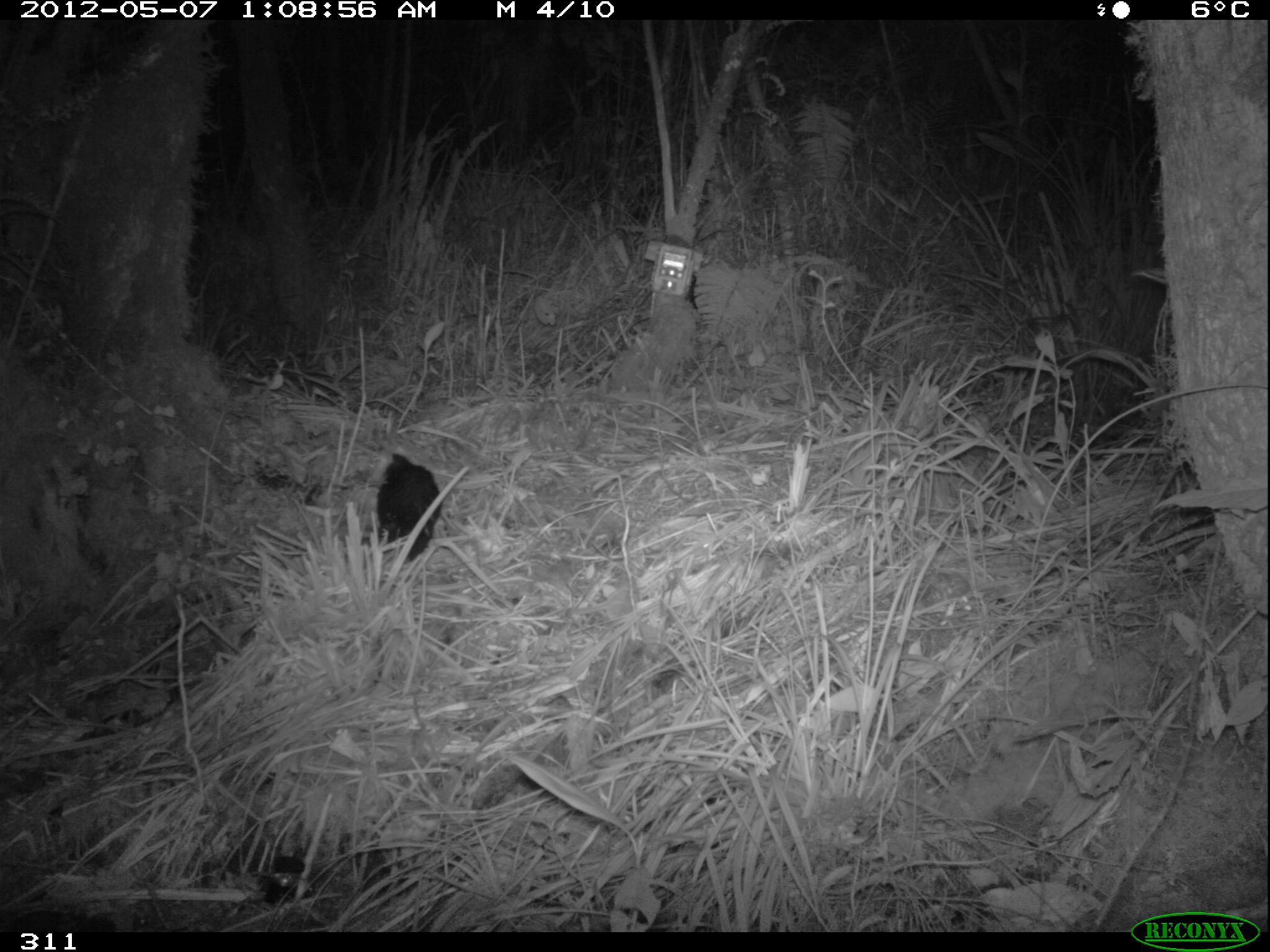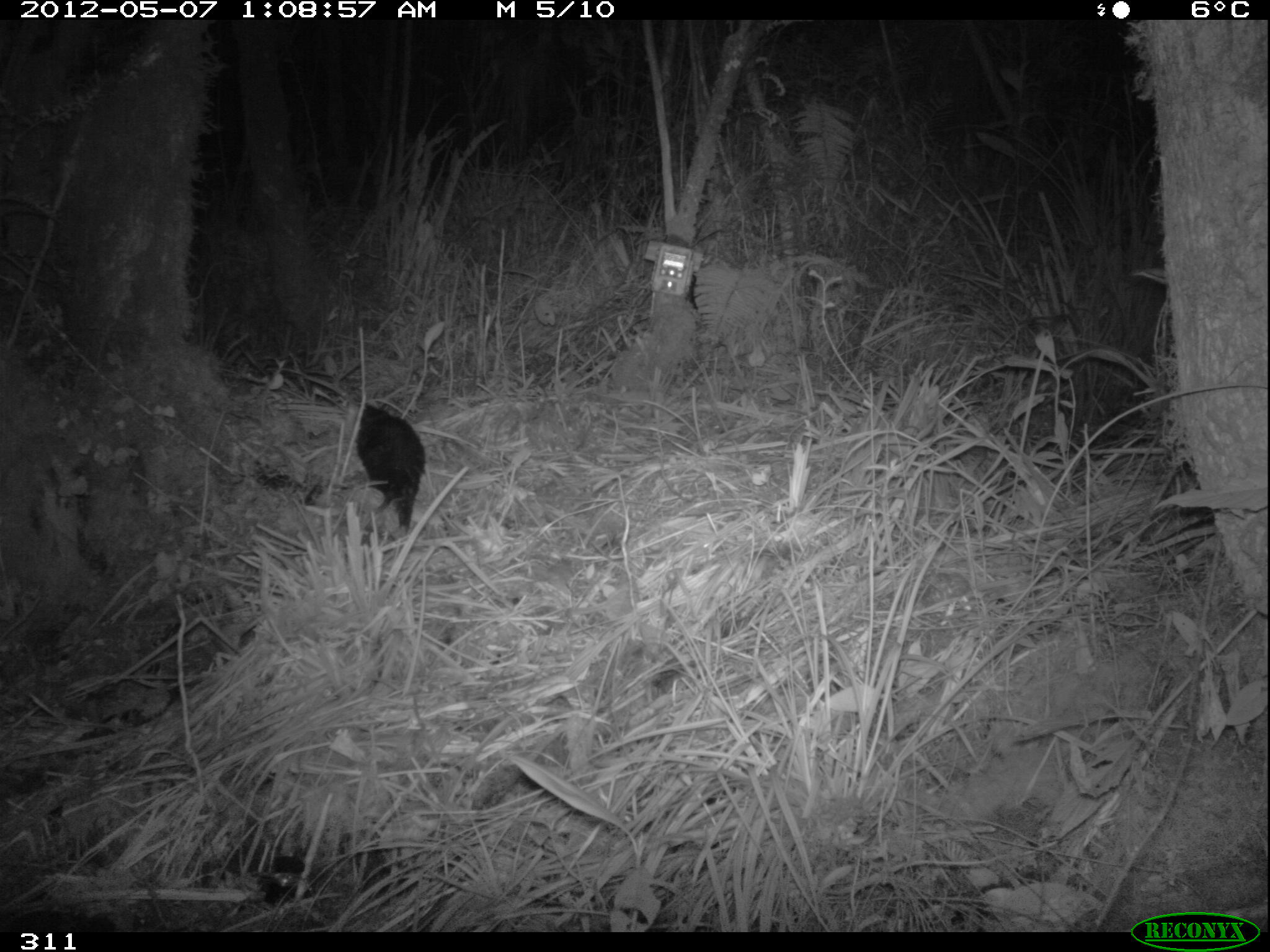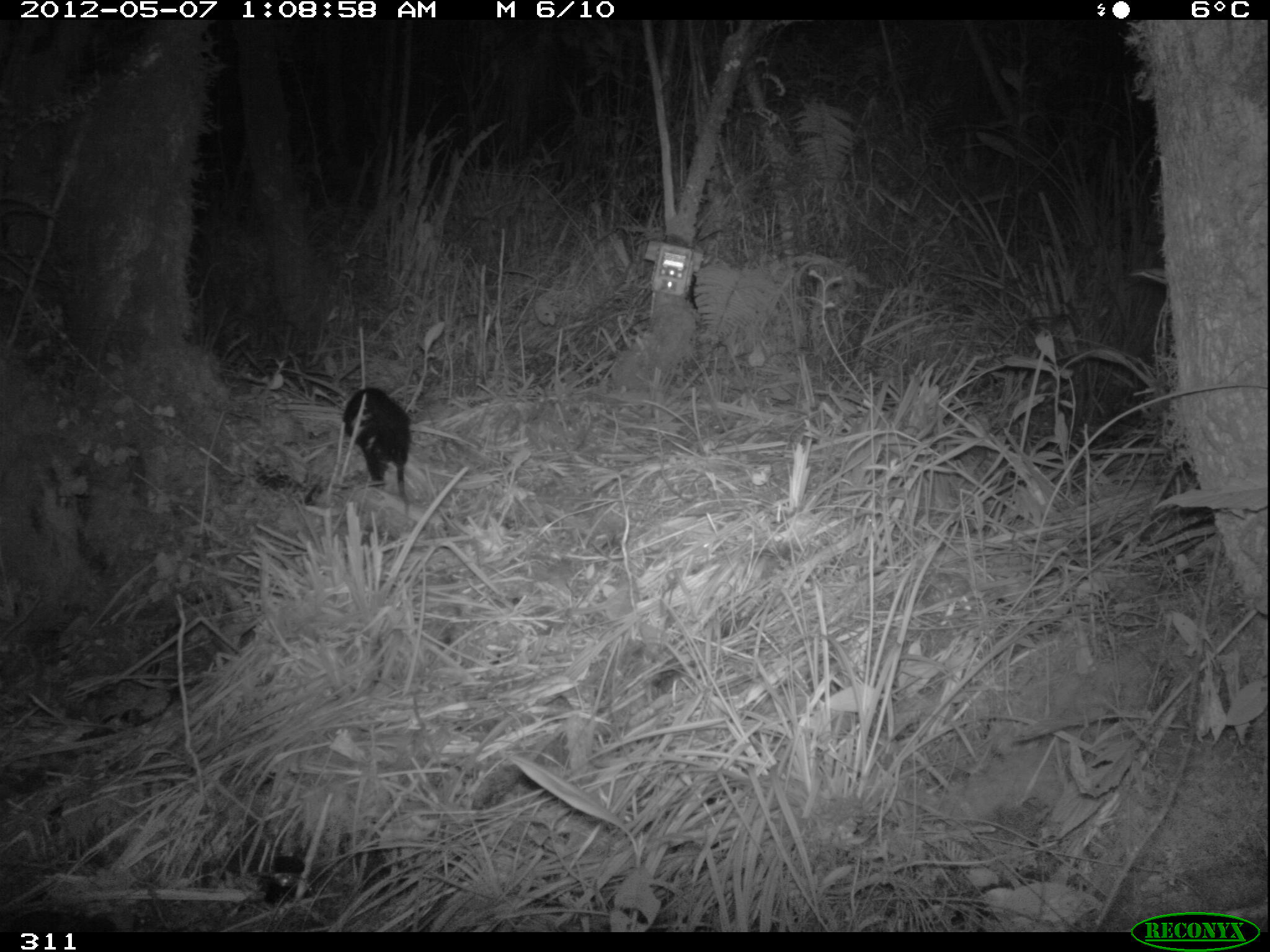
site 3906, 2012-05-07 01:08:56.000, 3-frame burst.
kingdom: Animalia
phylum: Chordata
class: Mammalia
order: Didelphimorphia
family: Didelphidae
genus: Didelphis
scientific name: Didelphis pernigra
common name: andean white-eared opossum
Didelphis pernigra (andean white-eared opossum).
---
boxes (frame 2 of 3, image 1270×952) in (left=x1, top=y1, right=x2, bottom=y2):
didelphis pernigra: (left=354, top=401, right=428, bottom=537)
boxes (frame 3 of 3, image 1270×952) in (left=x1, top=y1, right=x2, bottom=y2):
didelphis pernigra: (left=340, top=386, right=413, bottom=518)